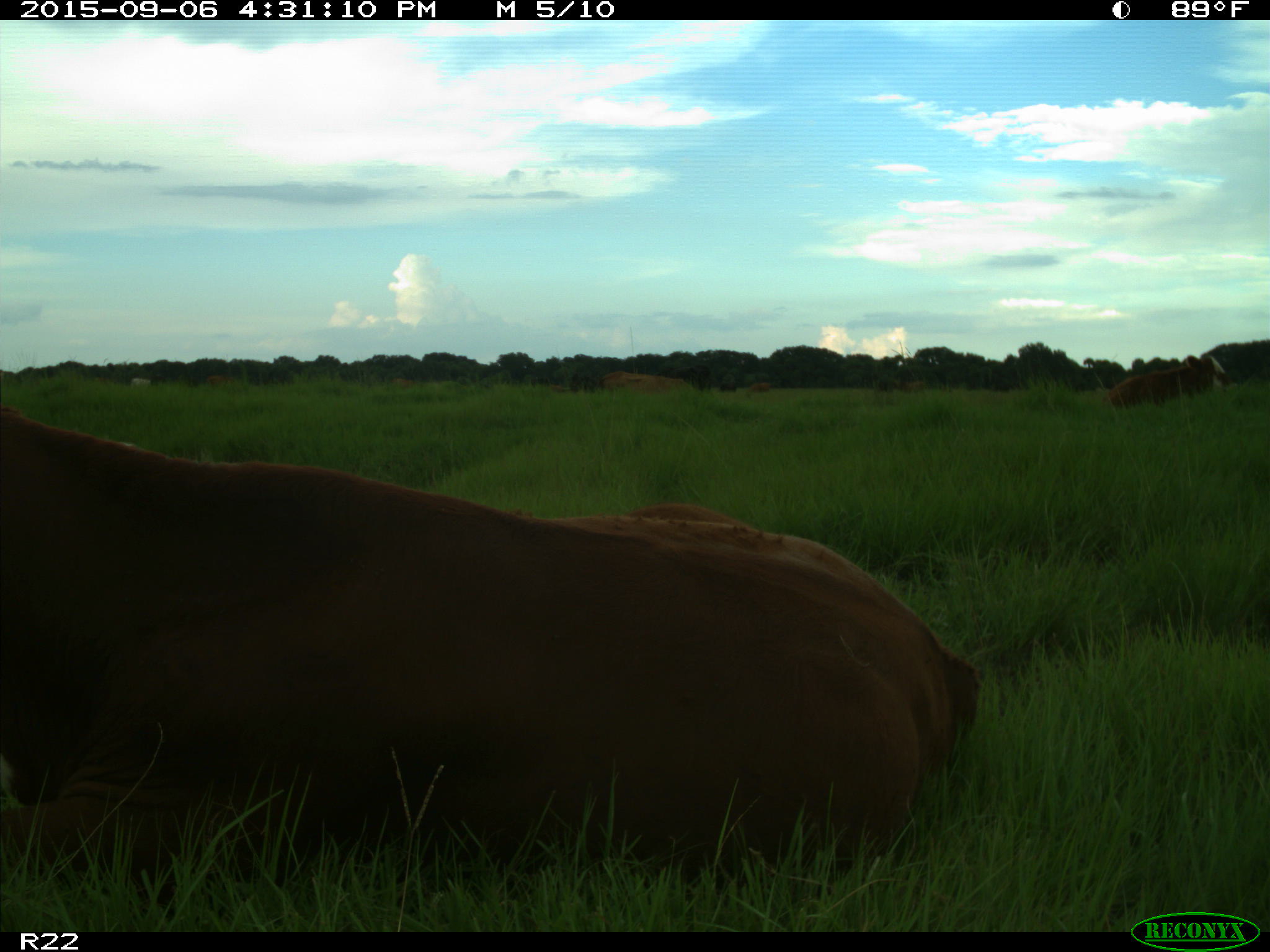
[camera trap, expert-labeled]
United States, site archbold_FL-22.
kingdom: Animalia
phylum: Chordata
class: Mammalia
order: Artiodactyla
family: Bovidae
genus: Bos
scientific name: Bos taurus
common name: domestic cow